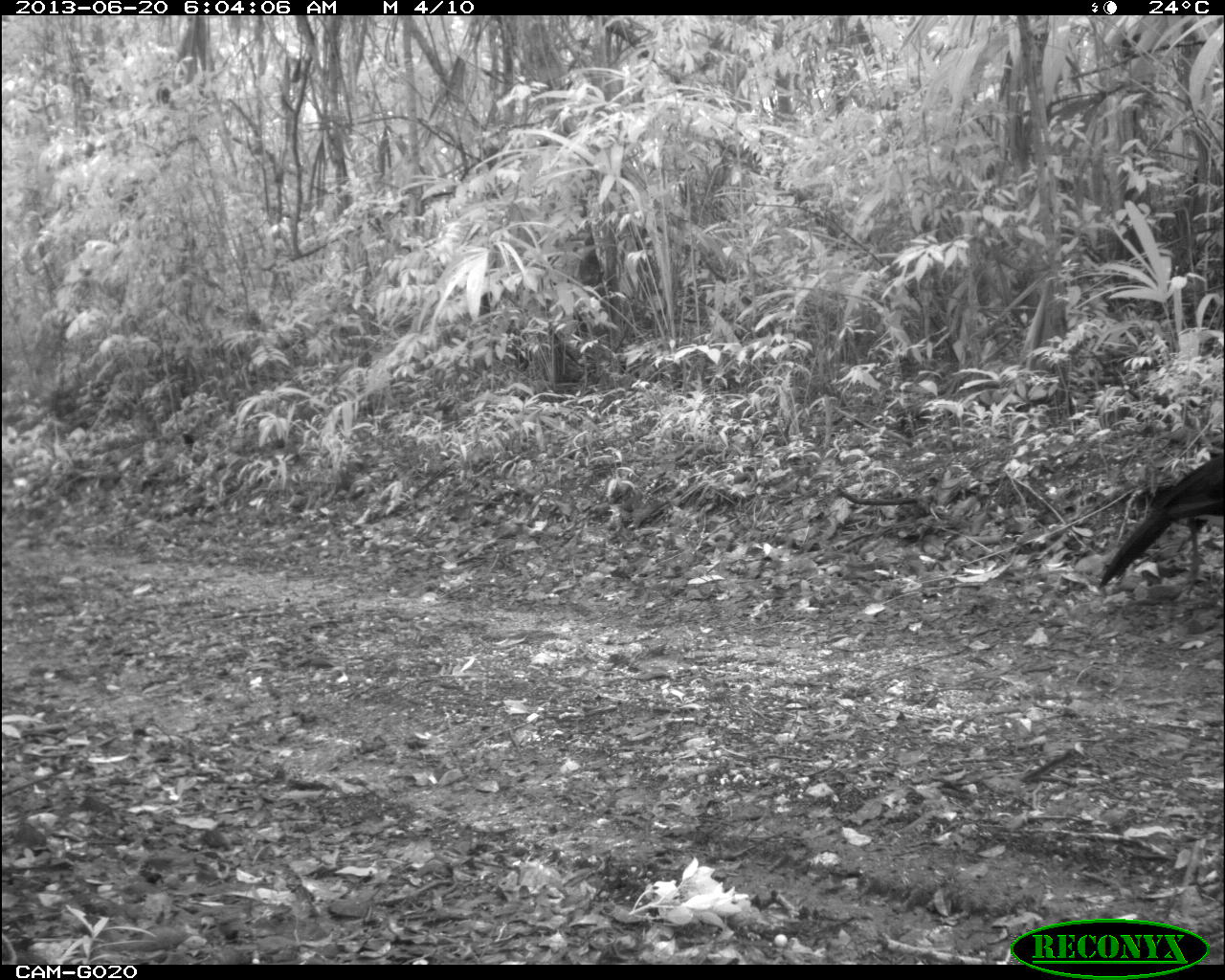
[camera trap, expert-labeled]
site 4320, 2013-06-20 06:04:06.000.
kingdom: Animalia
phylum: Chordata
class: Aves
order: Galliformes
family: Cracidae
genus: Crax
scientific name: Crax rubra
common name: great curassow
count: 1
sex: male